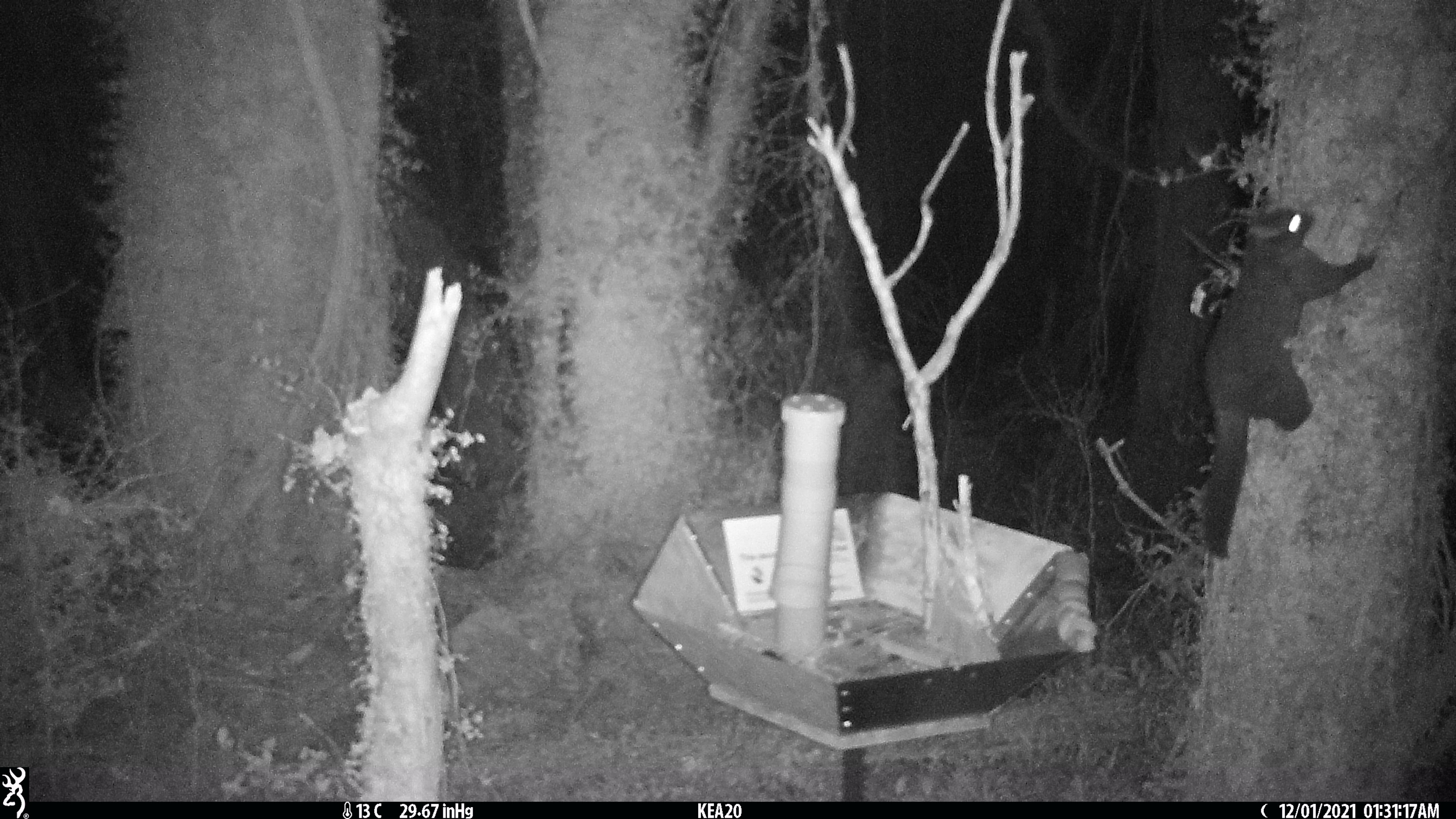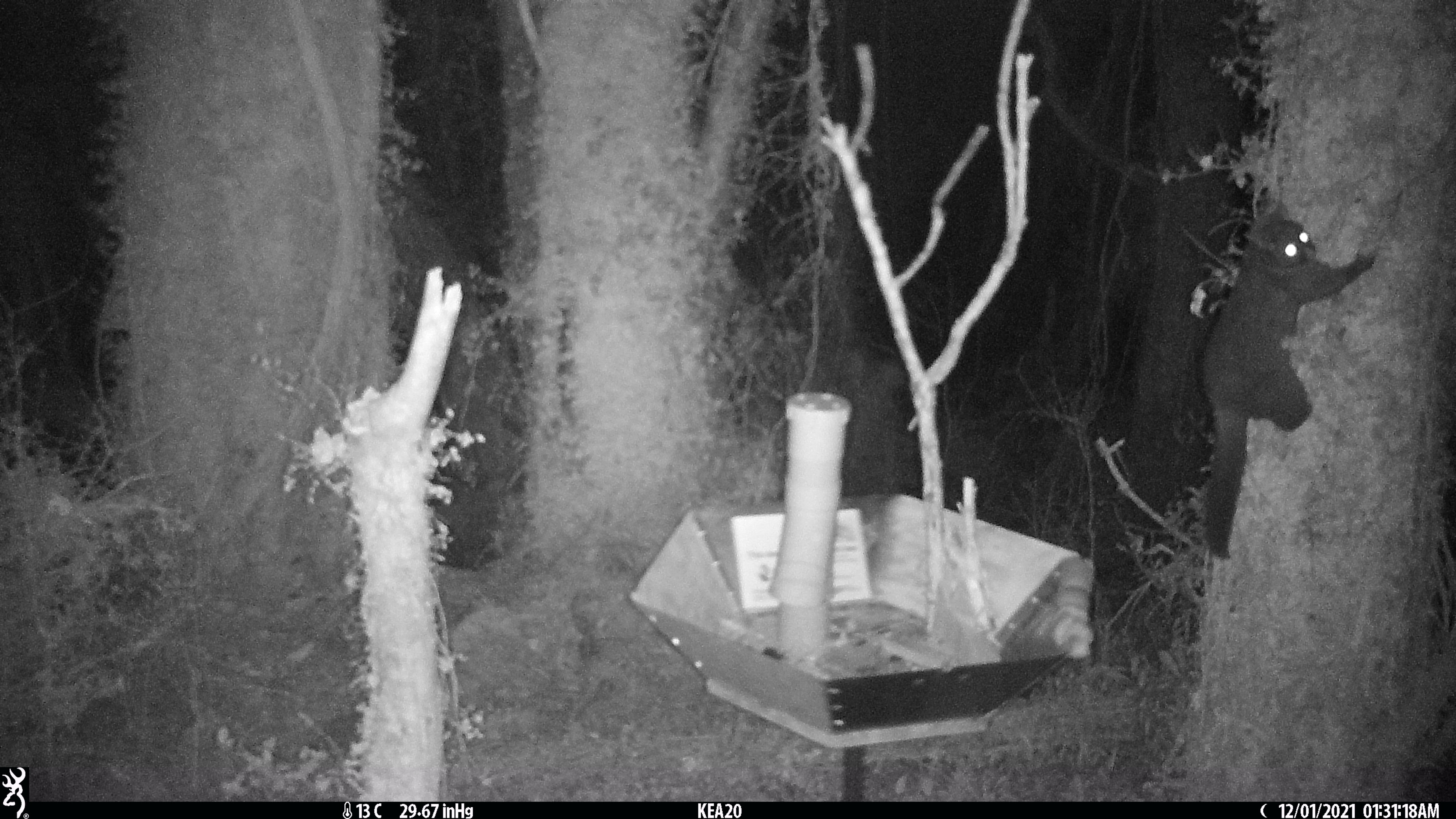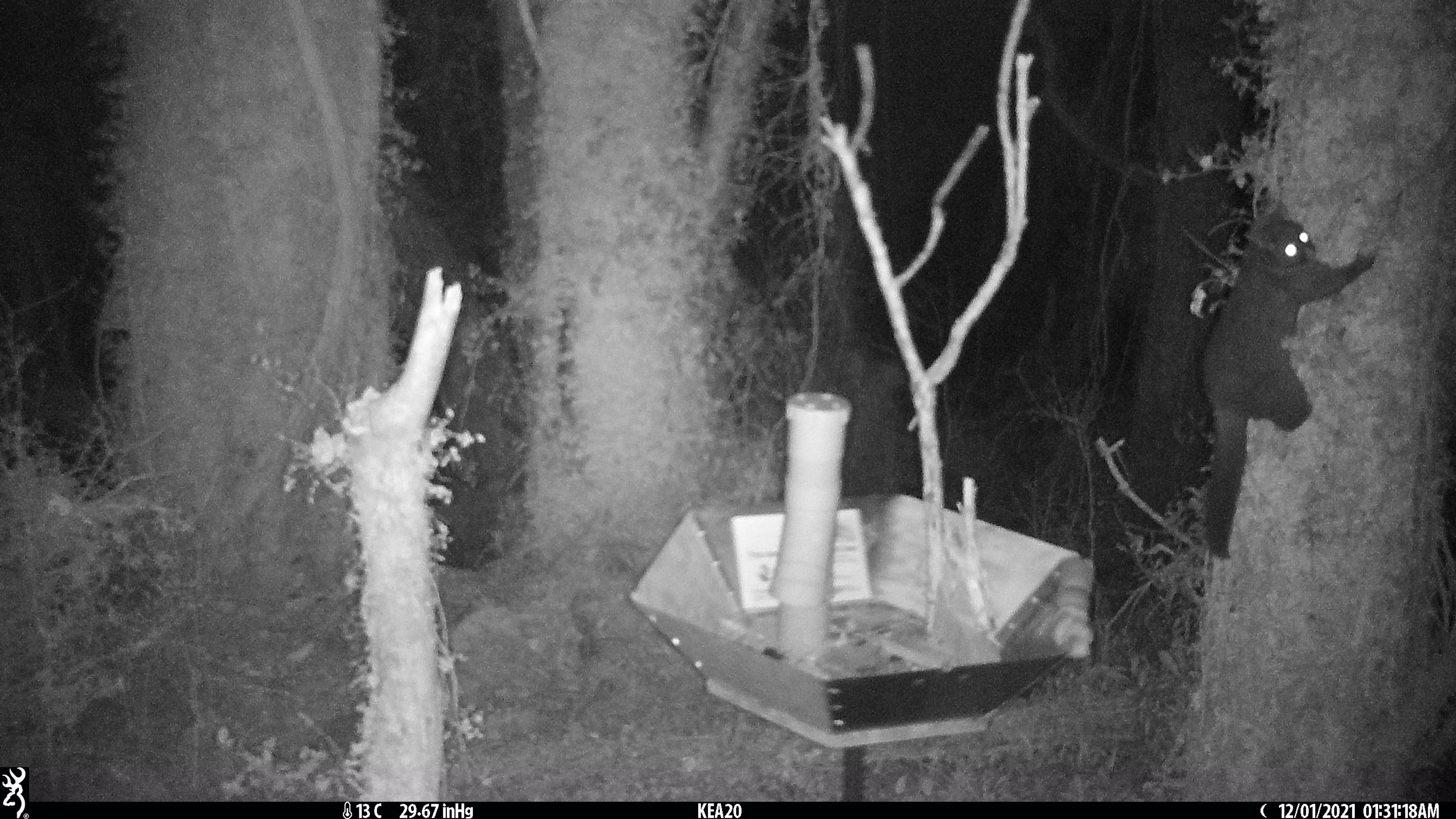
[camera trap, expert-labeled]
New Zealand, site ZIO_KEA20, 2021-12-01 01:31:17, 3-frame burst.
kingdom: Animalia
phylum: Chordata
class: Mammalia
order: Diprotodontia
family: Phalangeridae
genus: Trichosurus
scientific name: Trichosurus vulpecula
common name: common brushtail possum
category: possum